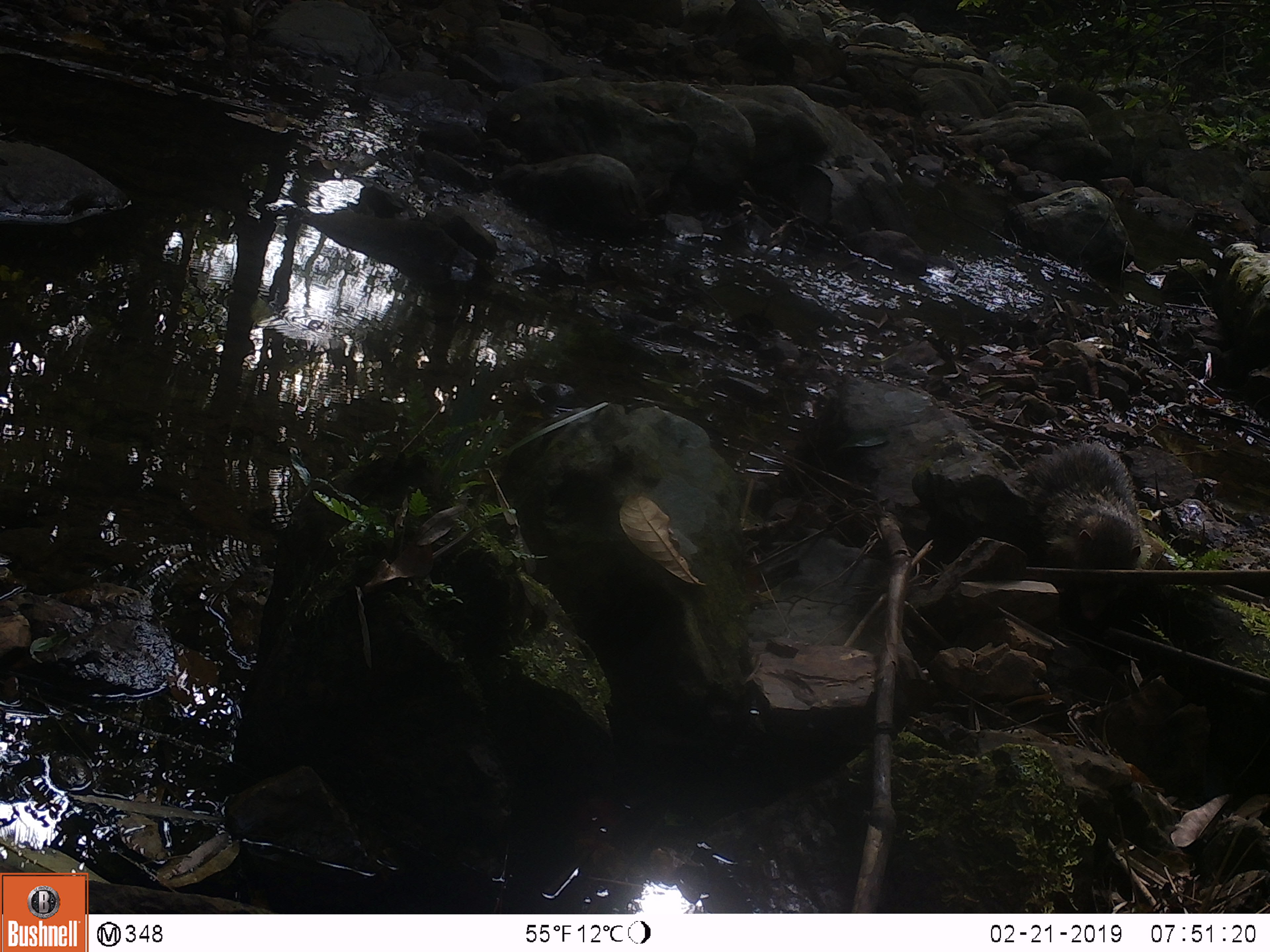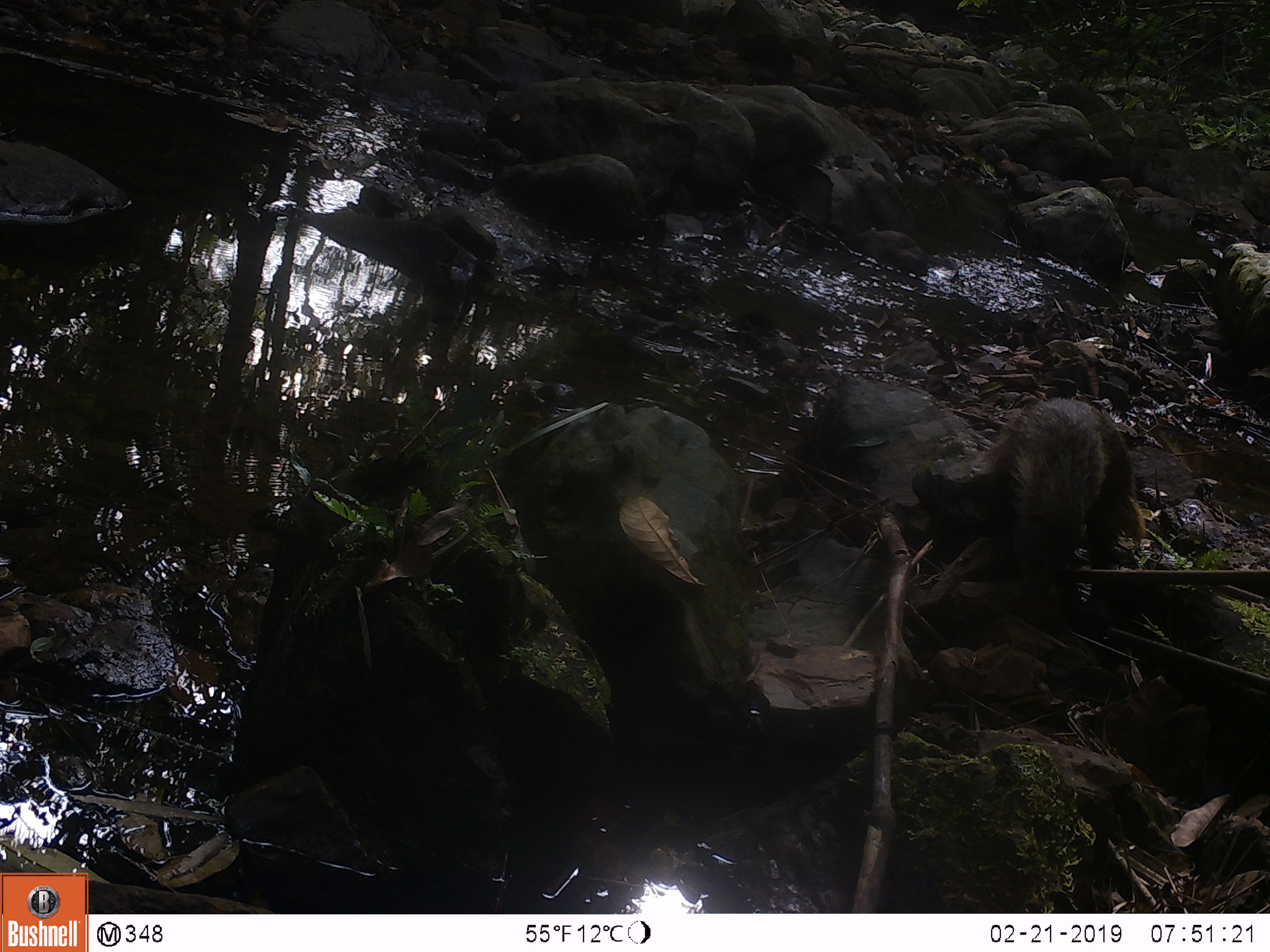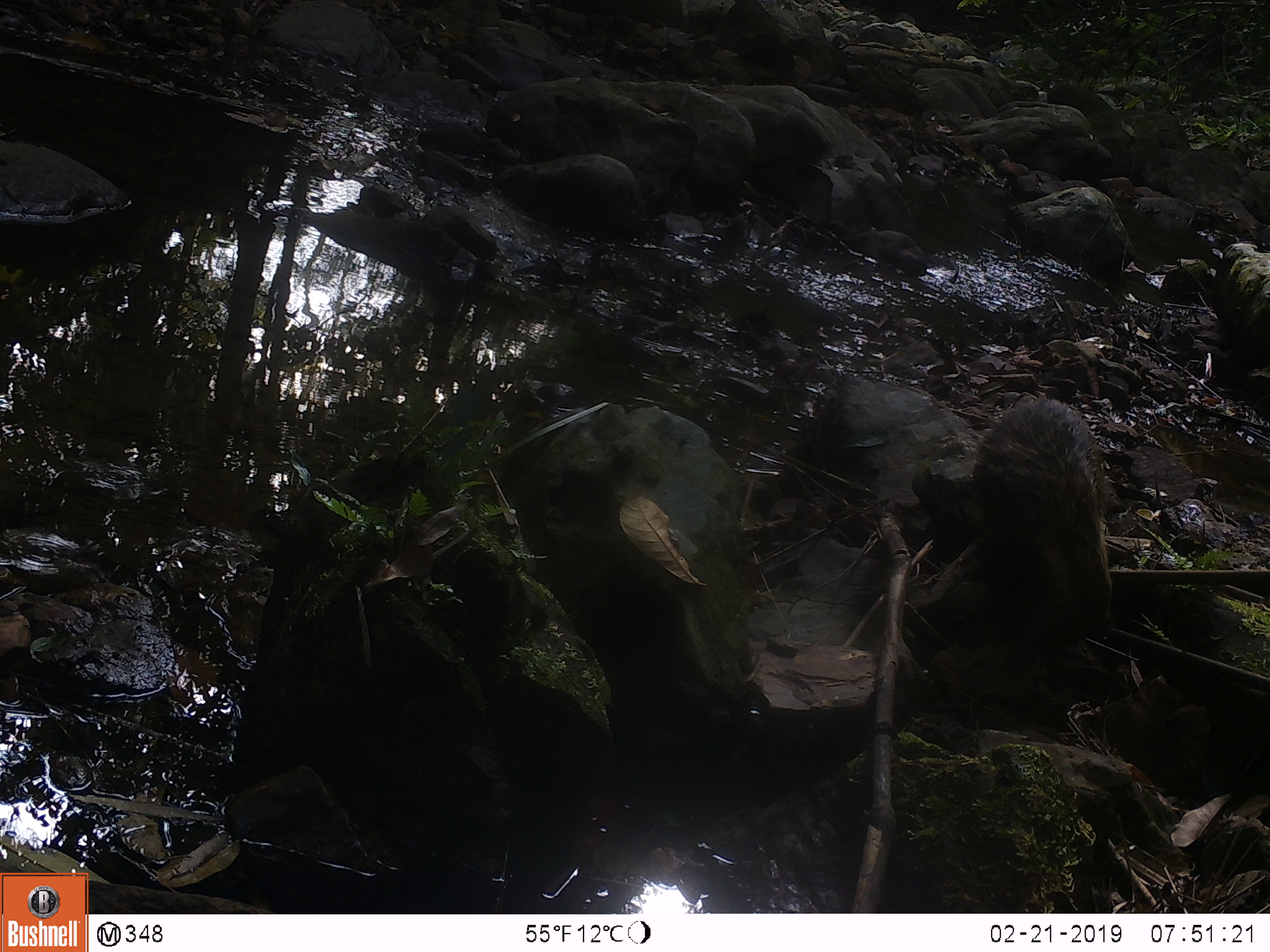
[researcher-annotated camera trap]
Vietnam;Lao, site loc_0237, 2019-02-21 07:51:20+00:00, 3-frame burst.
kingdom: Animalia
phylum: Chordata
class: Mammalia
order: Carnivora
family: Herpestidae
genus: Urva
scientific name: Urva urva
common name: crab-eating mongoose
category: crab eating mongoose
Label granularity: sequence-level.